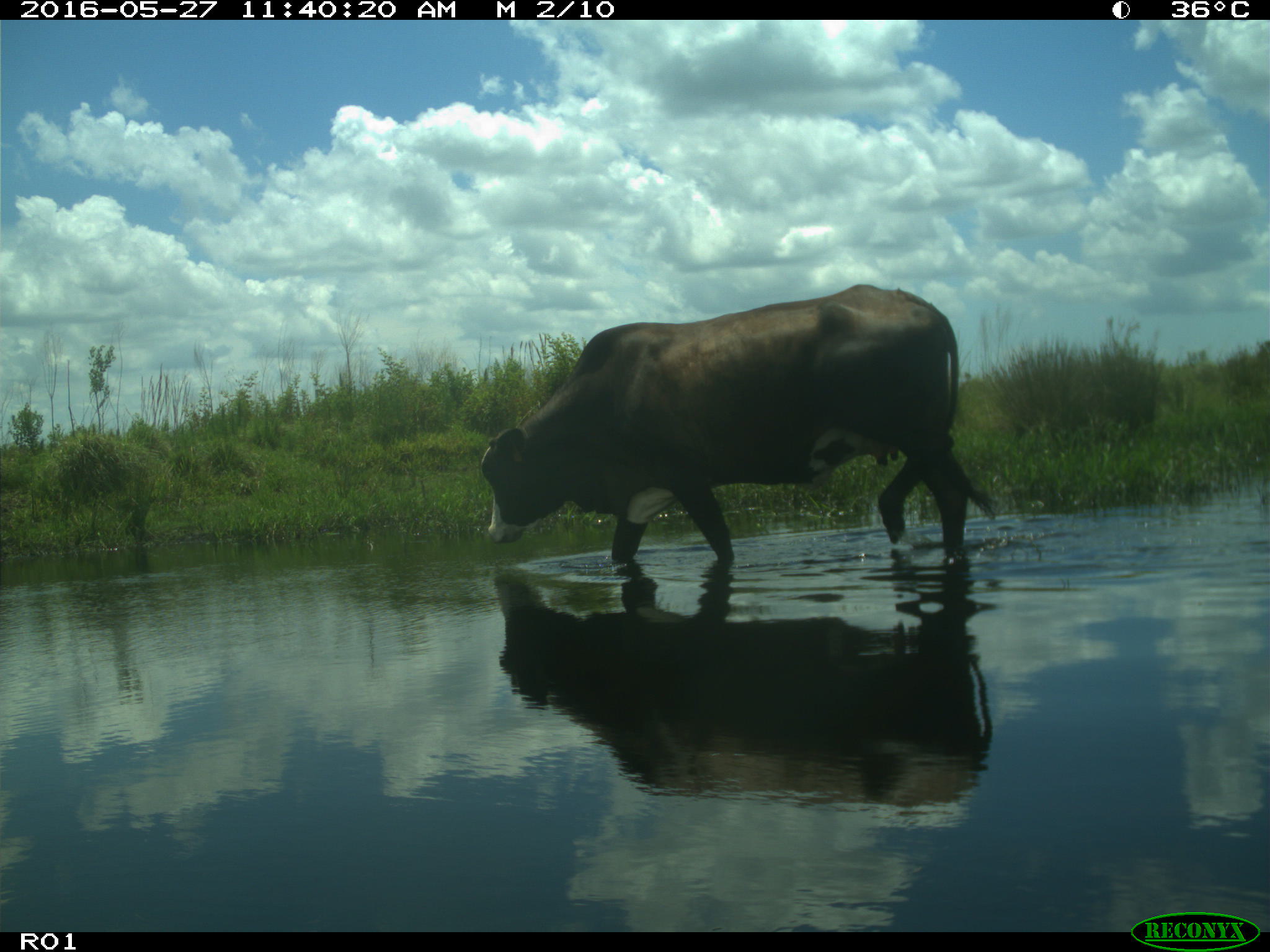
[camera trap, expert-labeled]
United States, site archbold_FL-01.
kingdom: Animalia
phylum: Chordata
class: Mammalia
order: Artiodactyla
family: Bovidae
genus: Bos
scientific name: Bos taurus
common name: domestic cow